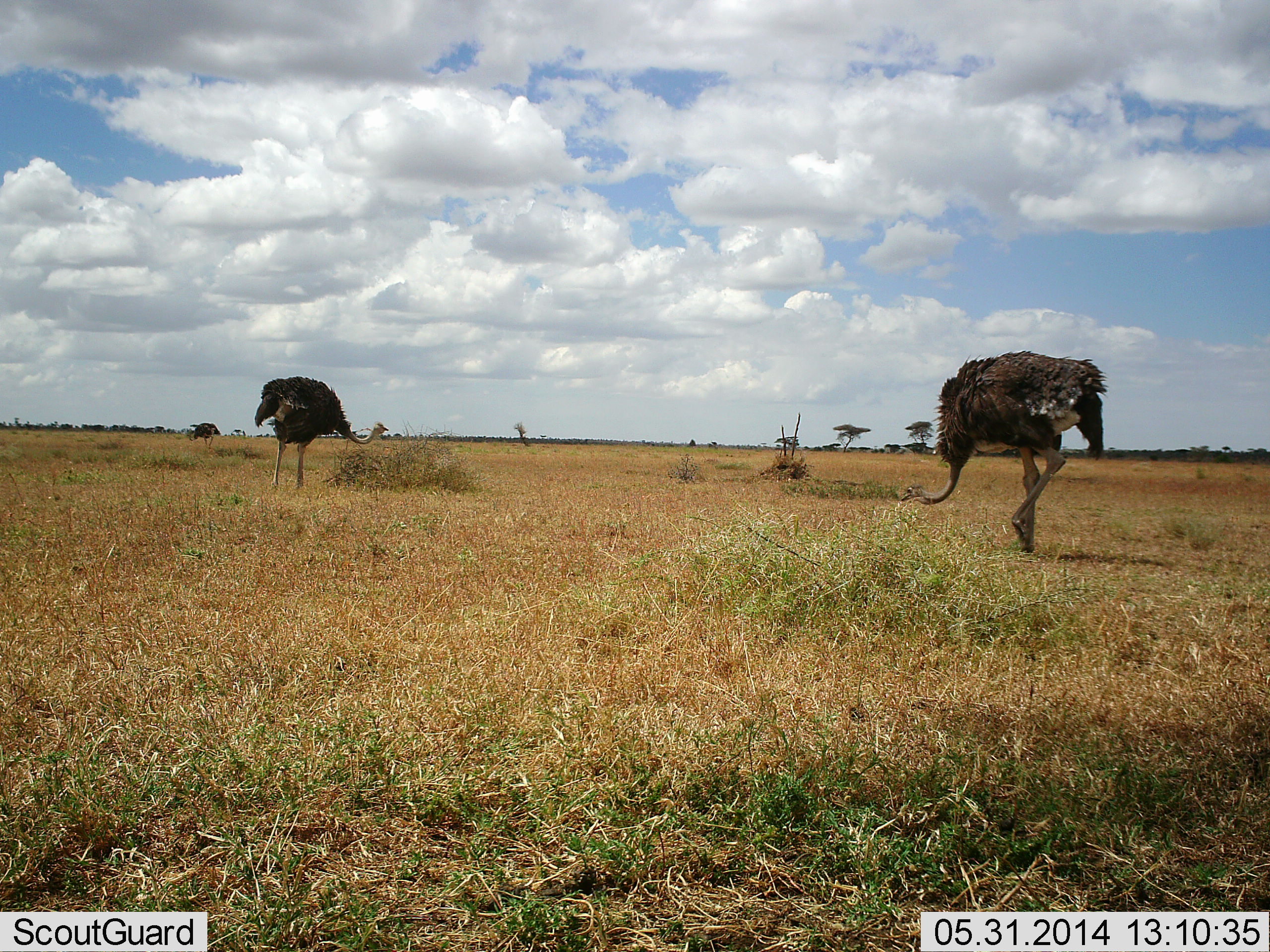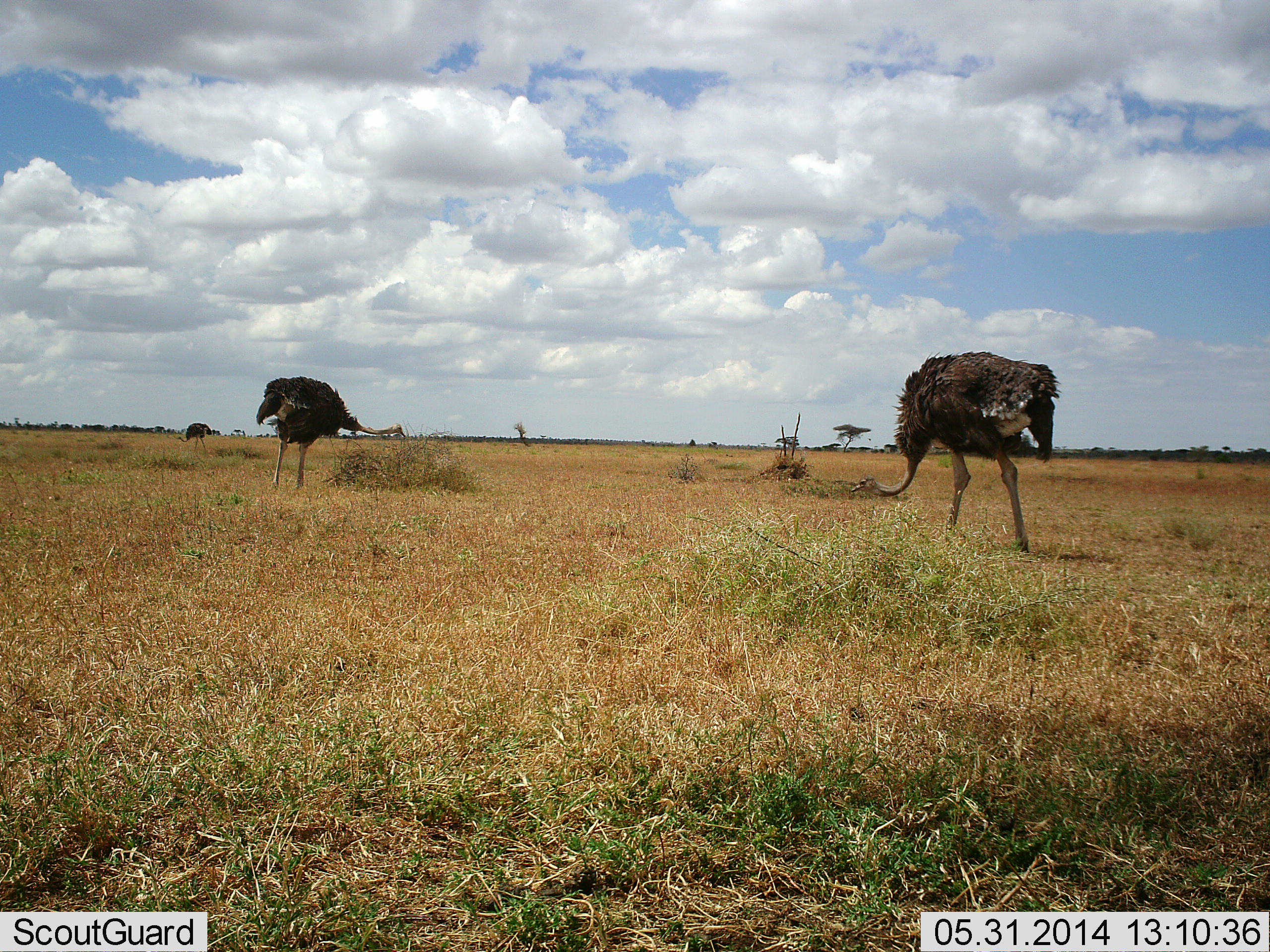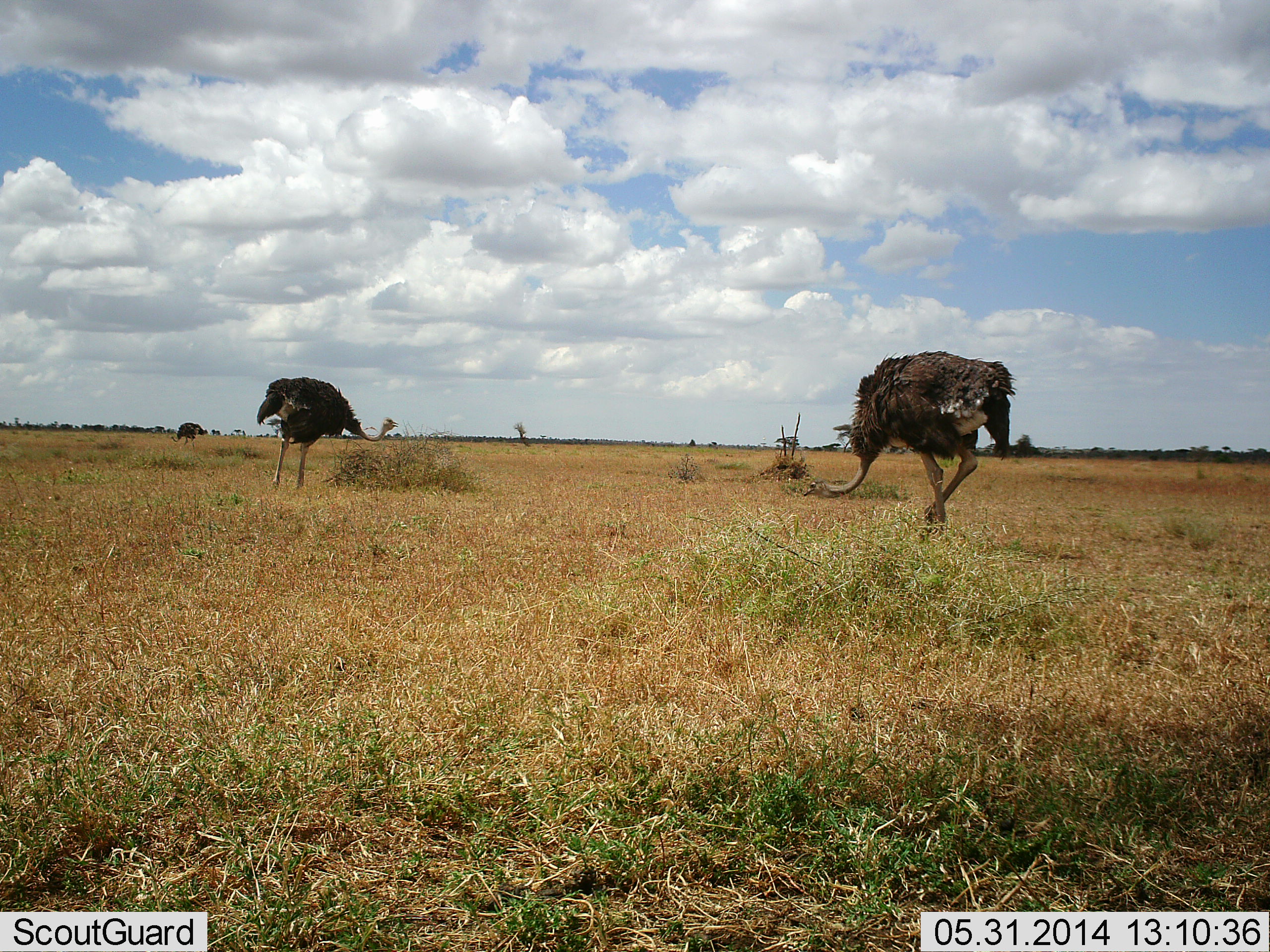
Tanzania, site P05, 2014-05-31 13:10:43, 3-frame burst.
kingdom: Animalia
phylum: Chordata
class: Aves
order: Struthioniformes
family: Struthionidae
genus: Struthio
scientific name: Struthio camelus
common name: ostrich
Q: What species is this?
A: Ostrich (Struthio camelus).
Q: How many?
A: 3.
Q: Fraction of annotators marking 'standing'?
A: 30%.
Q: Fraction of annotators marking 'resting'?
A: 0%.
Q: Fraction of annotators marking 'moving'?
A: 50%.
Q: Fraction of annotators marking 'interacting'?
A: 10%.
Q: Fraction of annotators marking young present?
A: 0%.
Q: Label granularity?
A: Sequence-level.